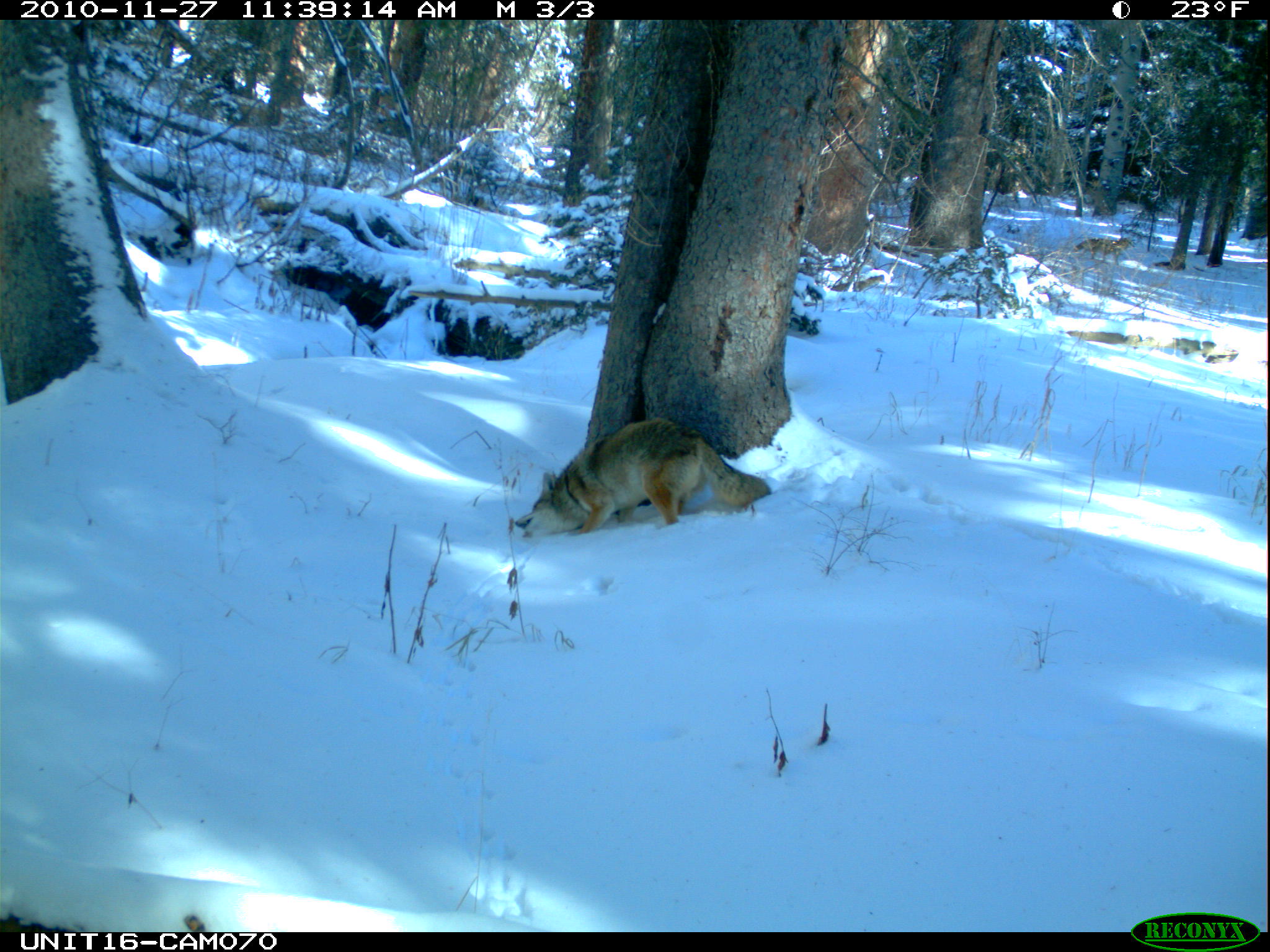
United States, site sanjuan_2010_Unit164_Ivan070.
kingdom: Animalia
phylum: Chordata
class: Mammalia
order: Carnivora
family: Canidae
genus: Canis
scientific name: Canis latrans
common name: coyote